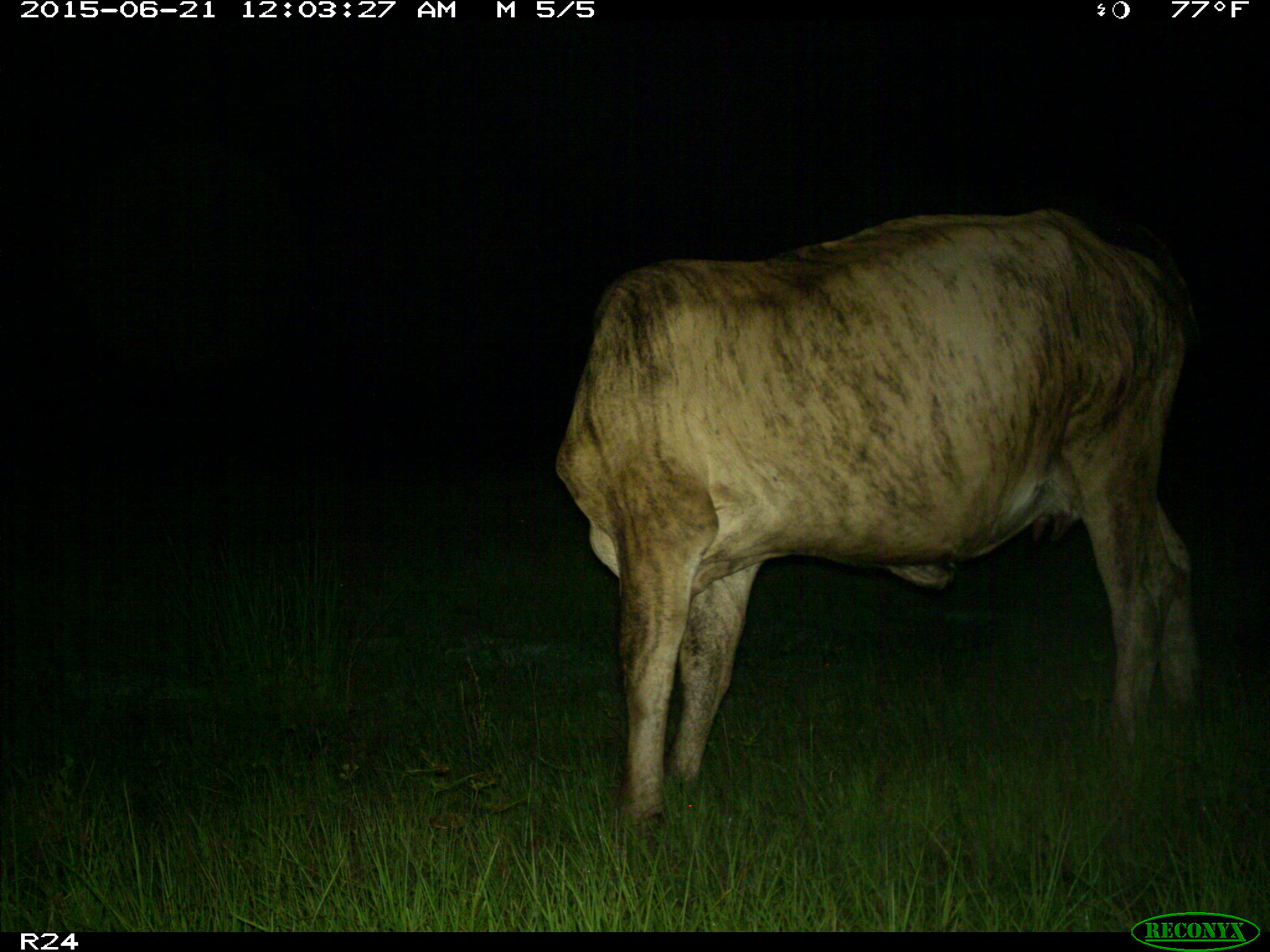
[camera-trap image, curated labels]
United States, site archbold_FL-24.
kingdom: Animalia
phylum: Chordata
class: Mammalia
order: Artiodactyla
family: Bovidae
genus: Bos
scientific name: Bos taurus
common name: domestic cow